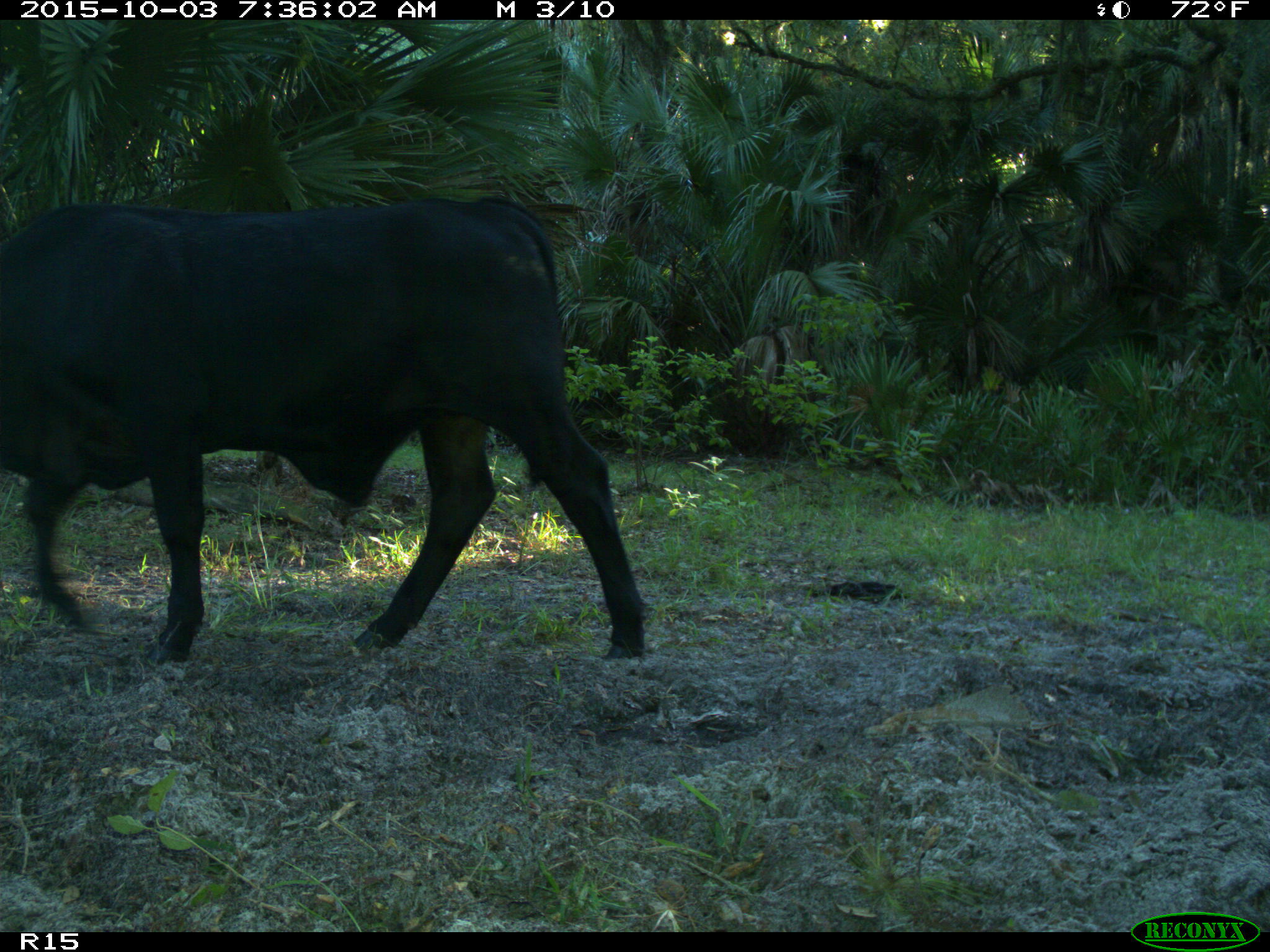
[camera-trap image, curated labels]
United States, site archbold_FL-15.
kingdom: Animalia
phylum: Chordata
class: Mammalia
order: Artiodactyla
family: Bovidae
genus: Bos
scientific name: Bos taurus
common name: domestic cow